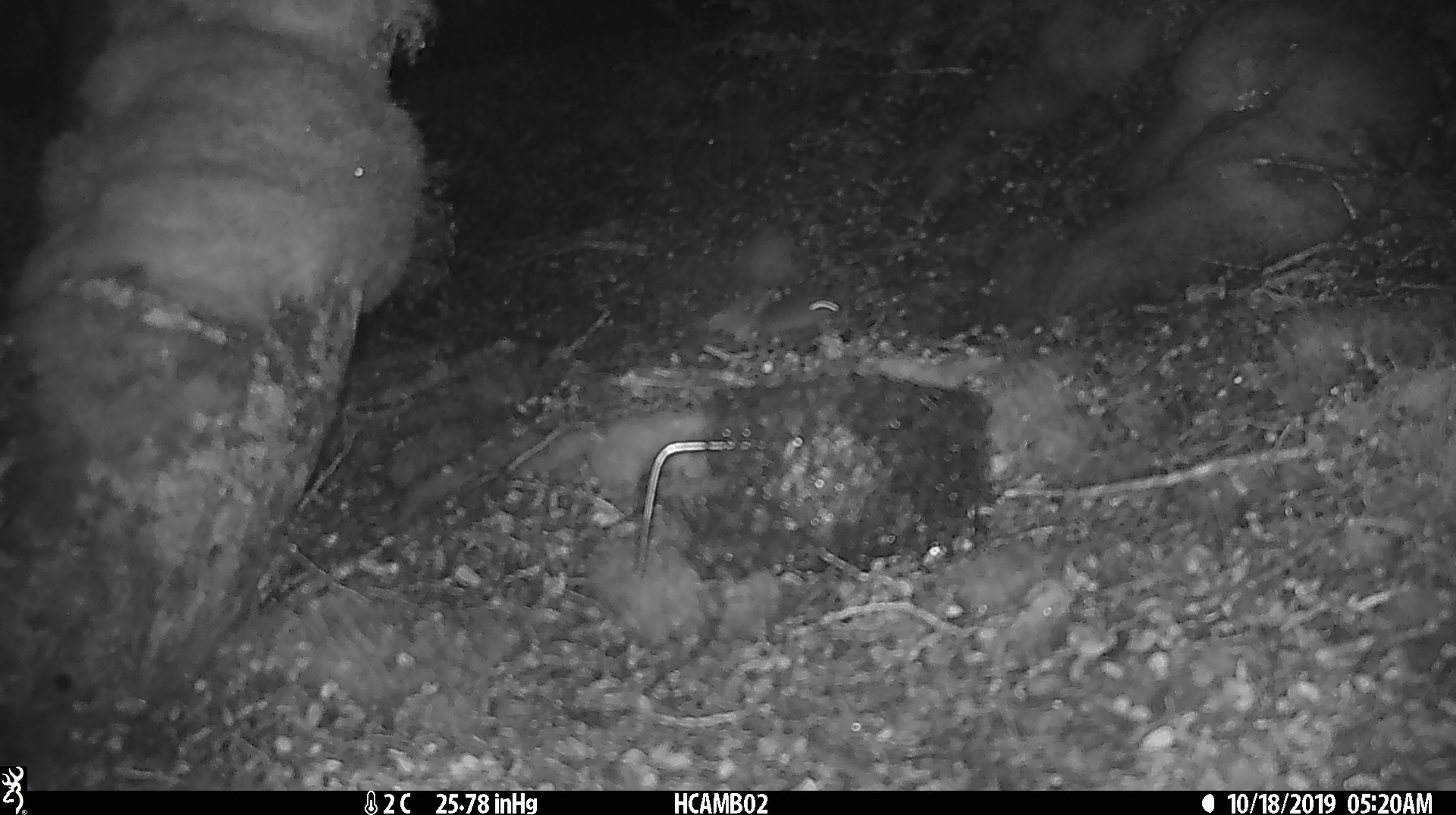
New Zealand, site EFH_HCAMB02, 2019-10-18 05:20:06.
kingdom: Animalia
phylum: Chordata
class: Mammalia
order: Rodentia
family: Muridae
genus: Mus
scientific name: Mus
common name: mouse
Mouse (Mus).